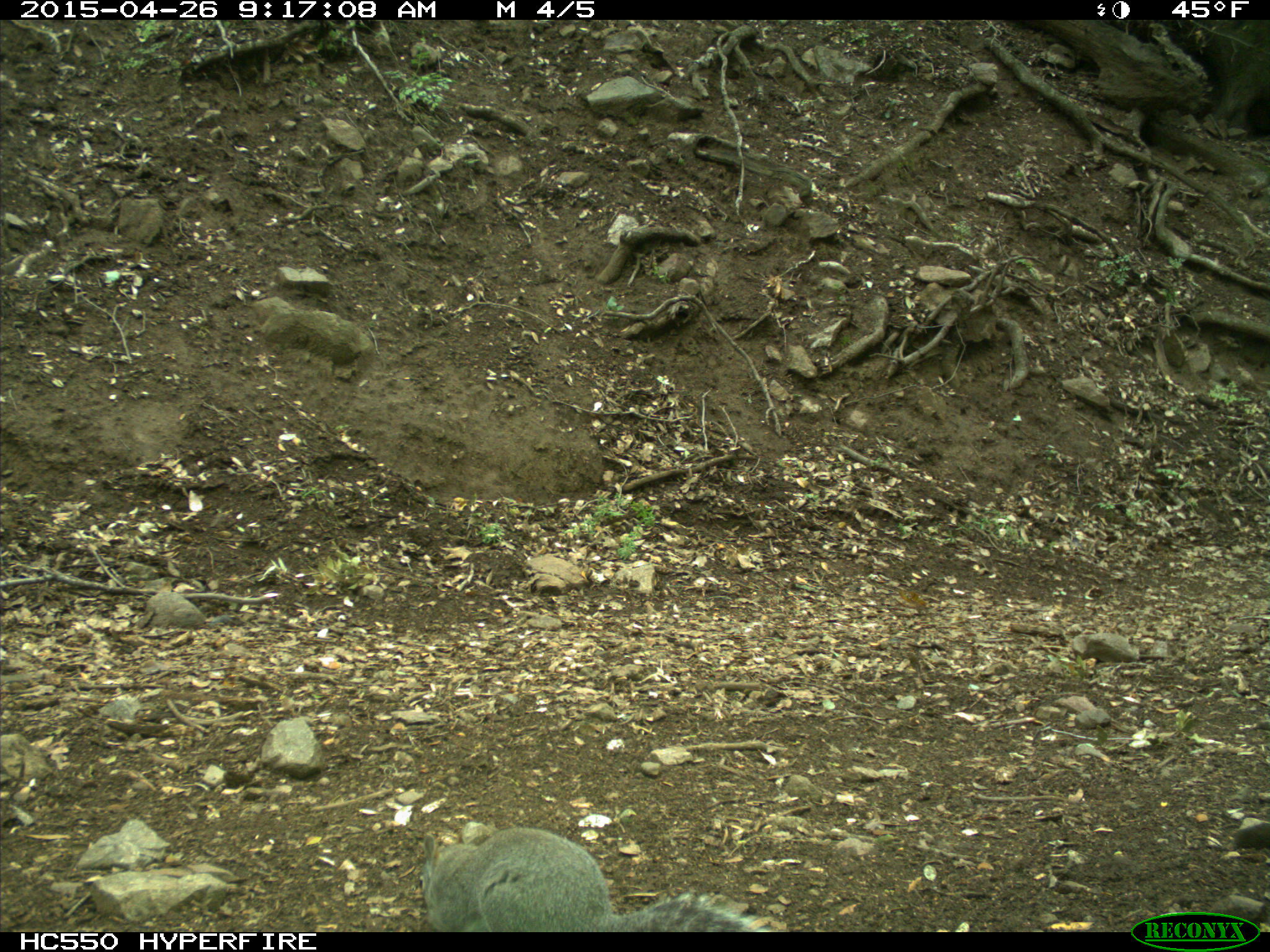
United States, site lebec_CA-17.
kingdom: Animalia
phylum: Chordata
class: Mammalia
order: Rodentia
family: Sciuridae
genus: Sciurus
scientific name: Sciurus carolinensis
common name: eastern gray squirrel